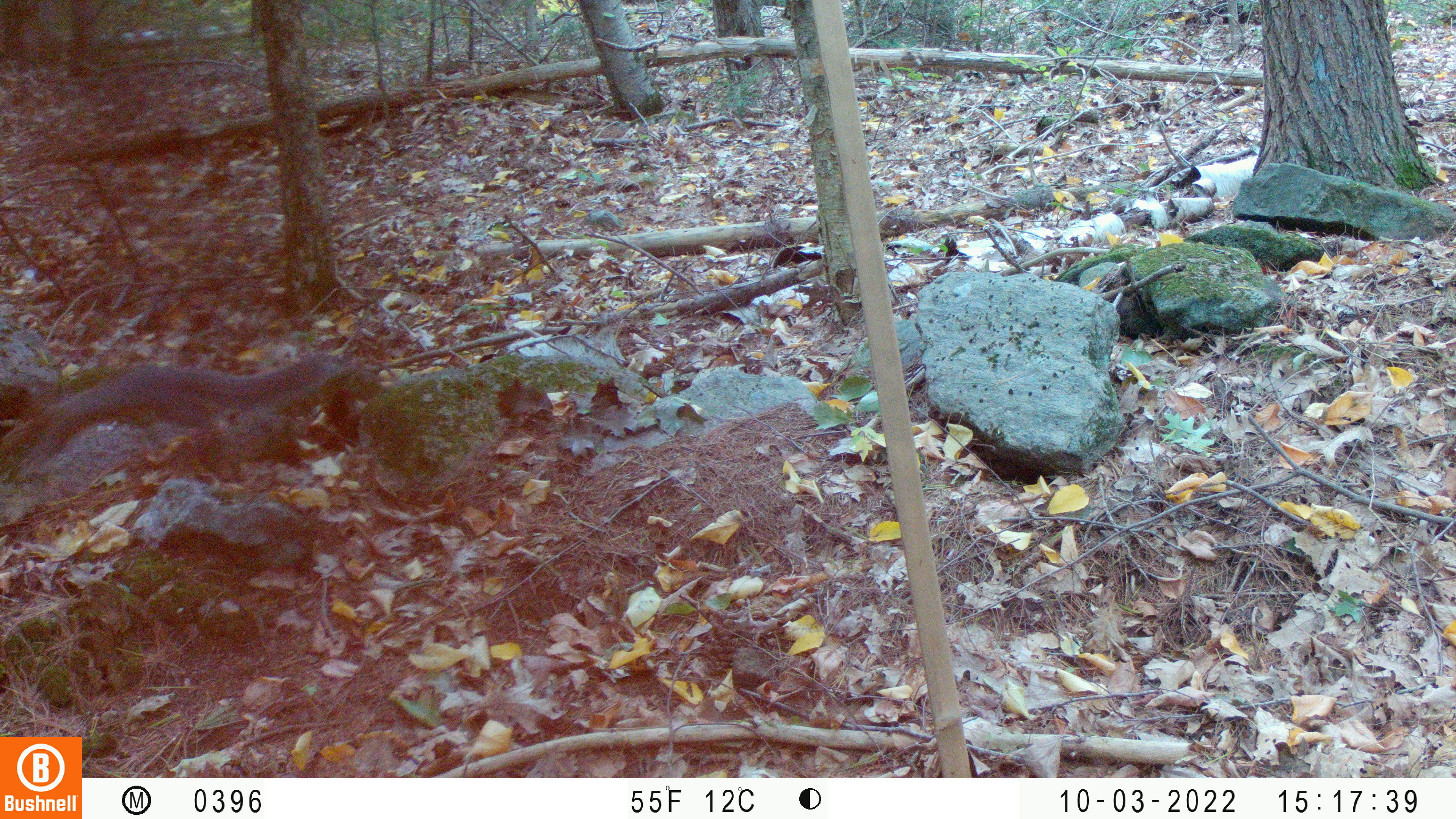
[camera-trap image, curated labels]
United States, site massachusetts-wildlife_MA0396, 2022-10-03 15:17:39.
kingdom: Animalia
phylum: Chordata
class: Mammalia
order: Rodentia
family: Sciuridae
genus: Sciurus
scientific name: Sciurus carolinensis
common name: gray squirrel